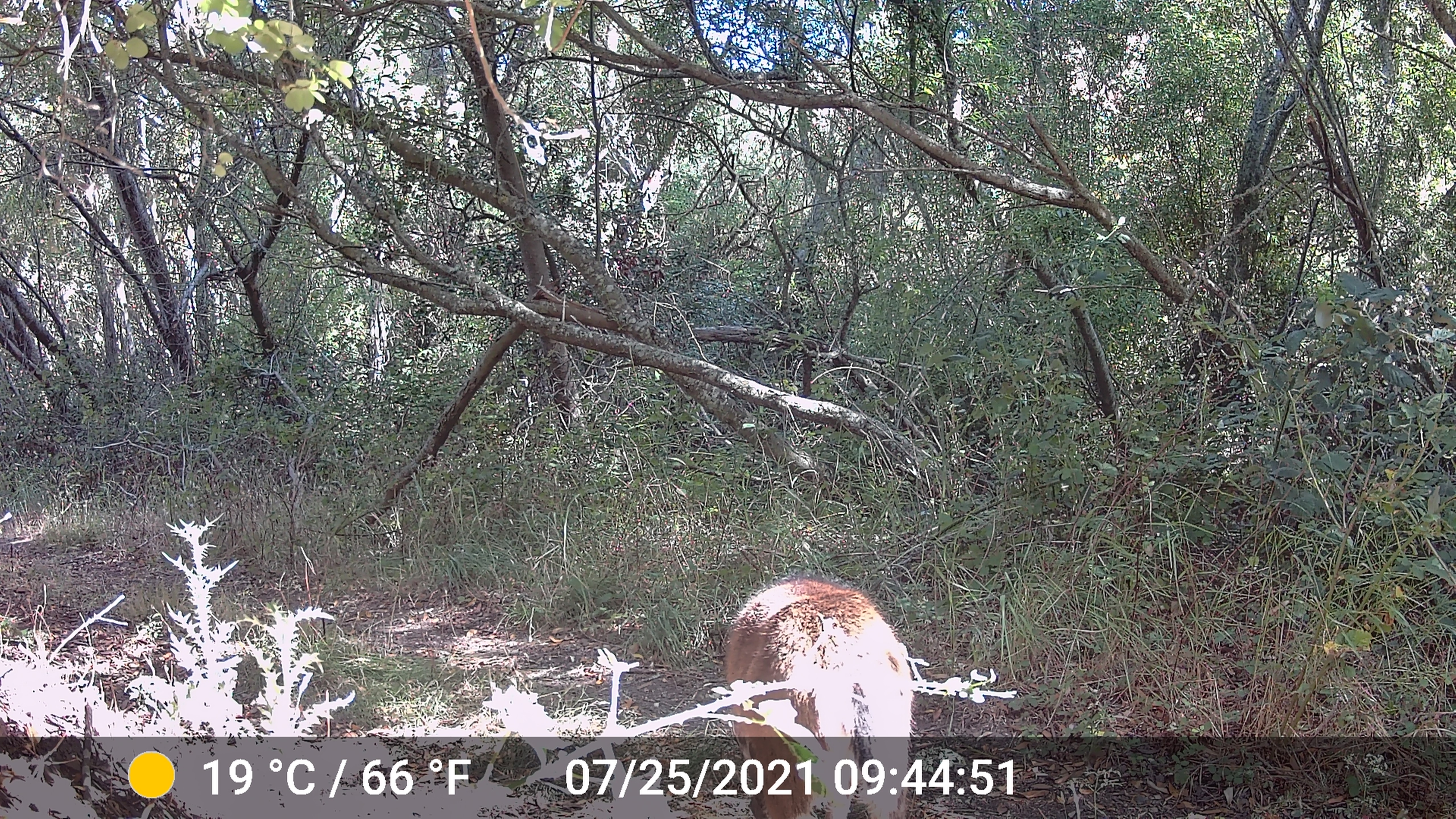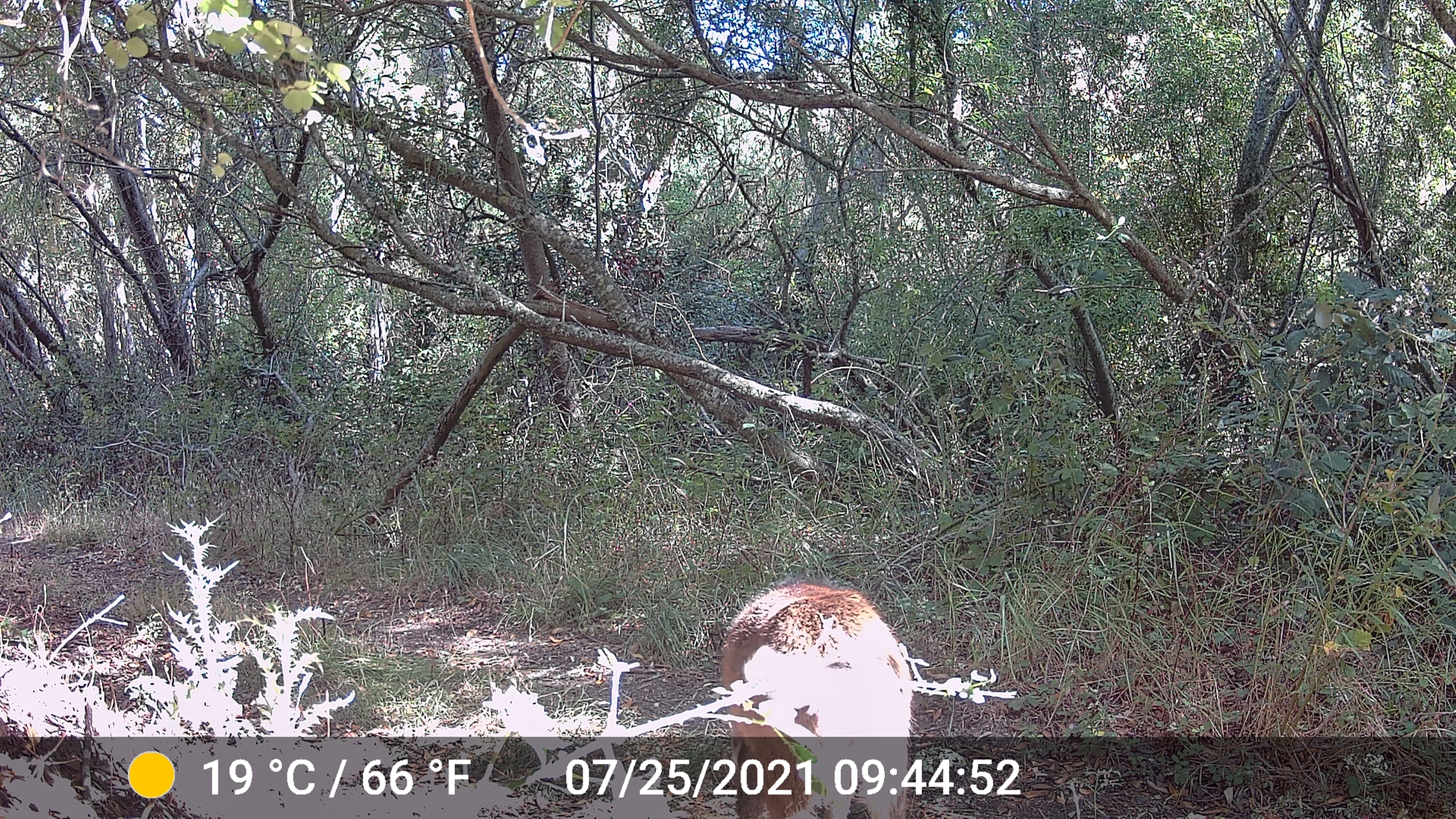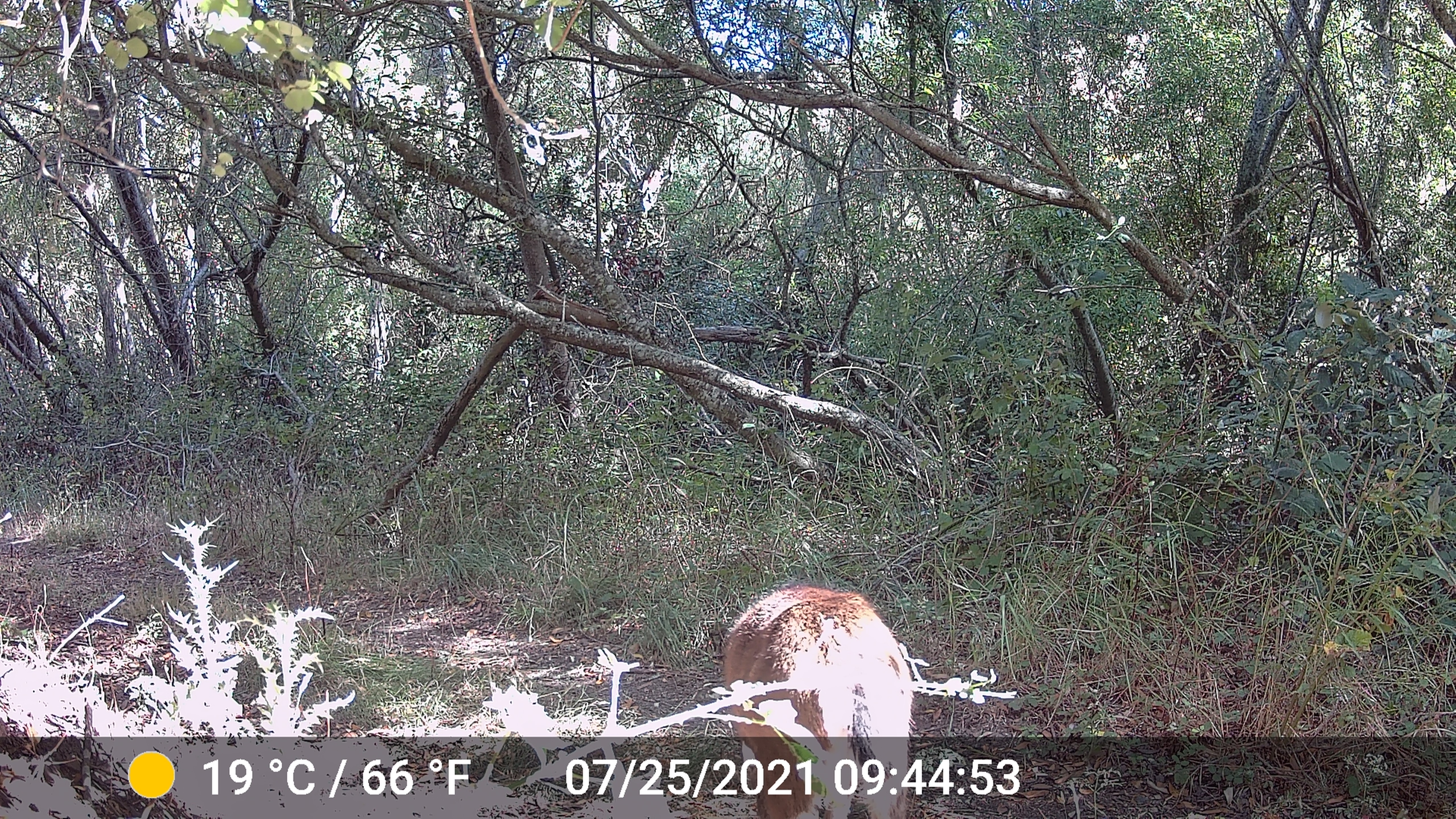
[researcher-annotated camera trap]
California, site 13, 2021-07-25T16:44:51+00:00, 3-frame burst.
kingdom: Animalia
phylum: Chordata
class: Mammalia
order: Artiodactyla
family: Cervidae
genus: Odocoileus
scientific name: Odocoileus hemionus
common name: mule deer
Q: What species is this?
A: Mule deer (Odocoileus hemionus).